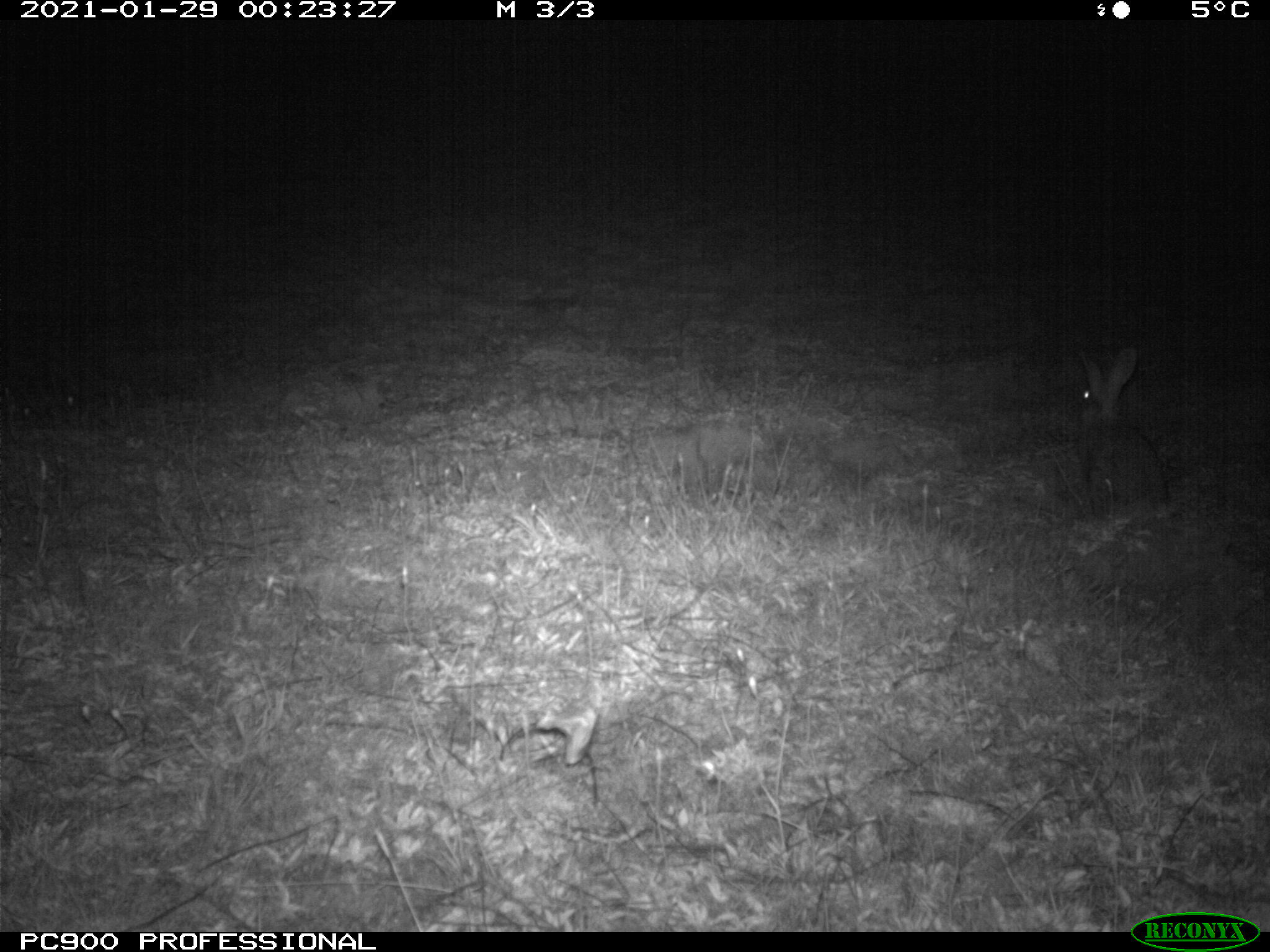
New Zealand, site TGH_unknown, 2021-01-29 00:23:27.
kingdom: Animalia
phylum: Chordata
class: Mammalia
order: Lagomorpha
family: Leporidae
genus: Oryctolagus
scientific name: Oryctolagus cuniculus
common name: european rabbit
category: rabbit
Rabbit (european rabbit) (Oryctolagus cuniculus).